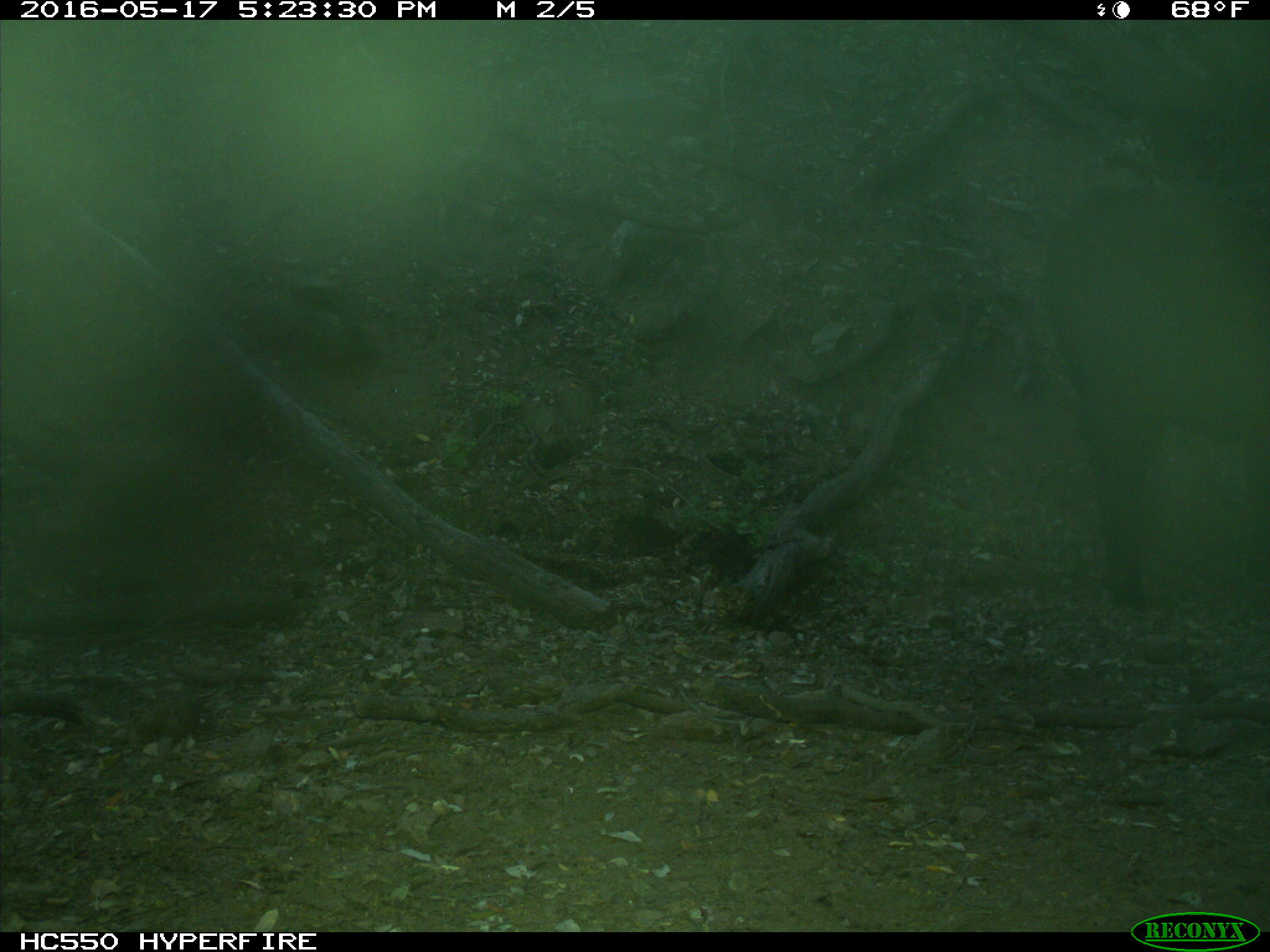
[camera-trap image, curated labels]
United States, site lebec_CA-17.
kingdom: Animalia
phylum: Chordata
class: Mammalia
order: Artiodactyla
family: Bovidae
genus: Bos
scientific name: Bos taurus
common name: domestic cow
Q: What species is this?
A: Bos taurus (domestic cow).